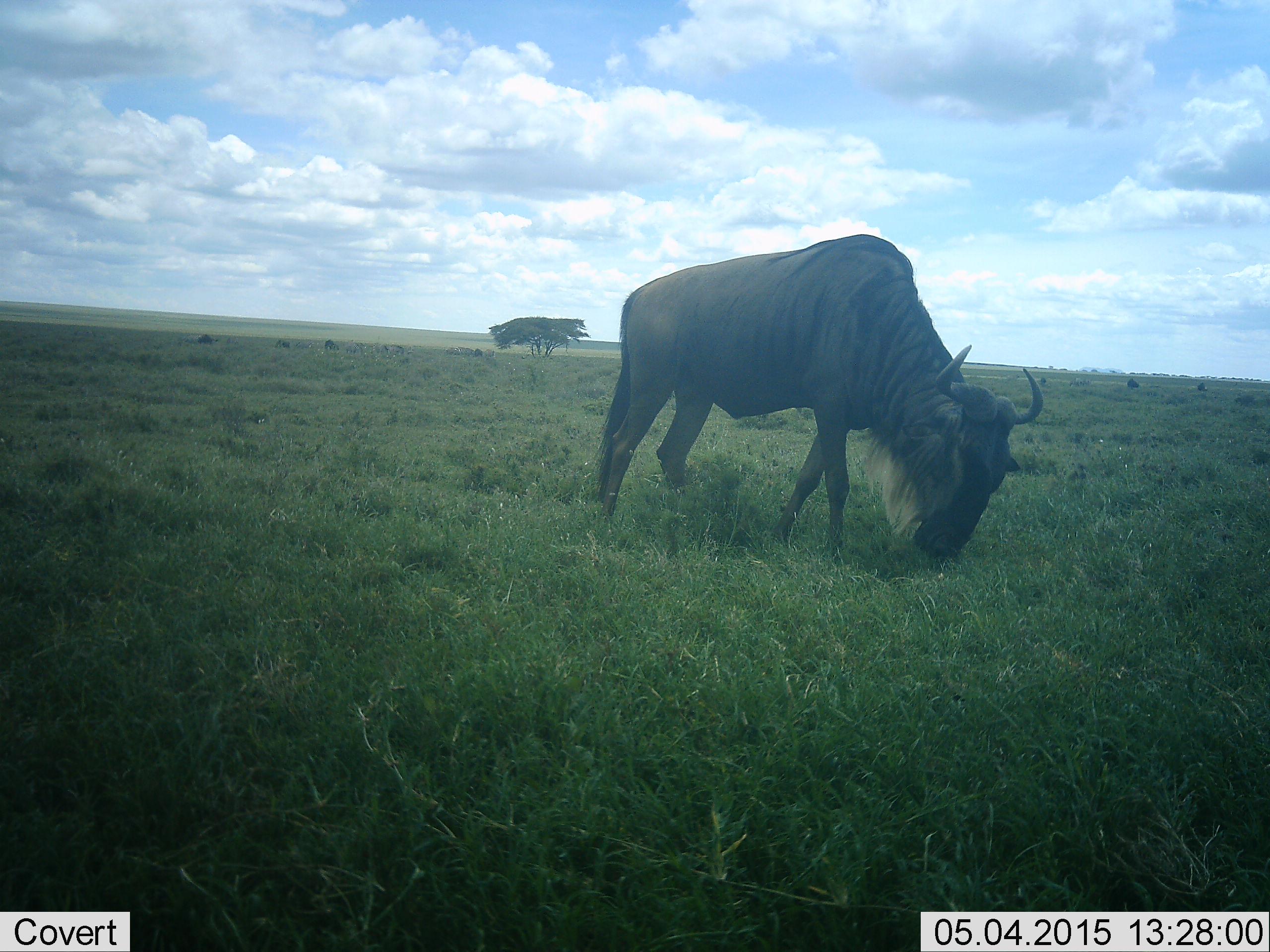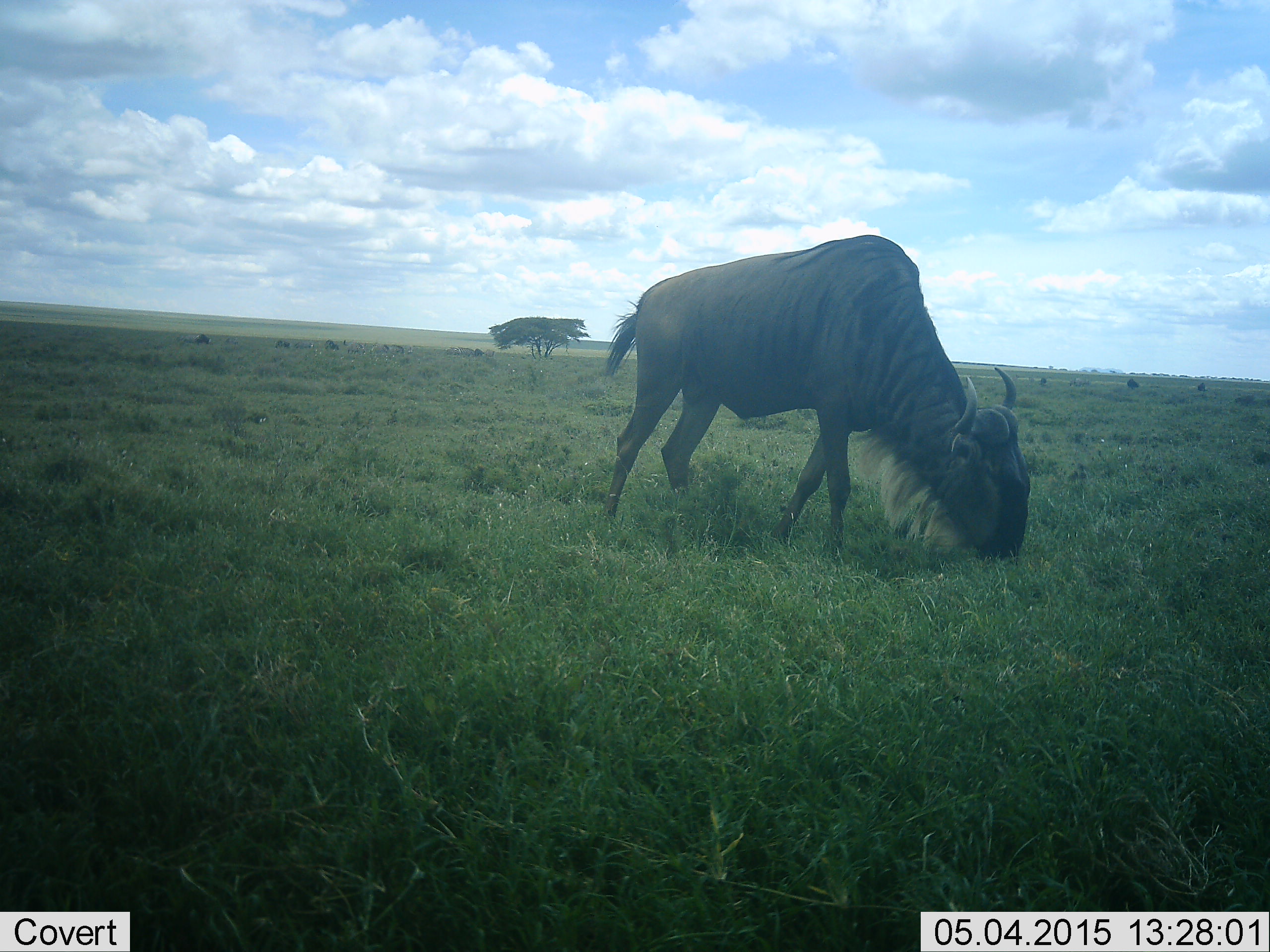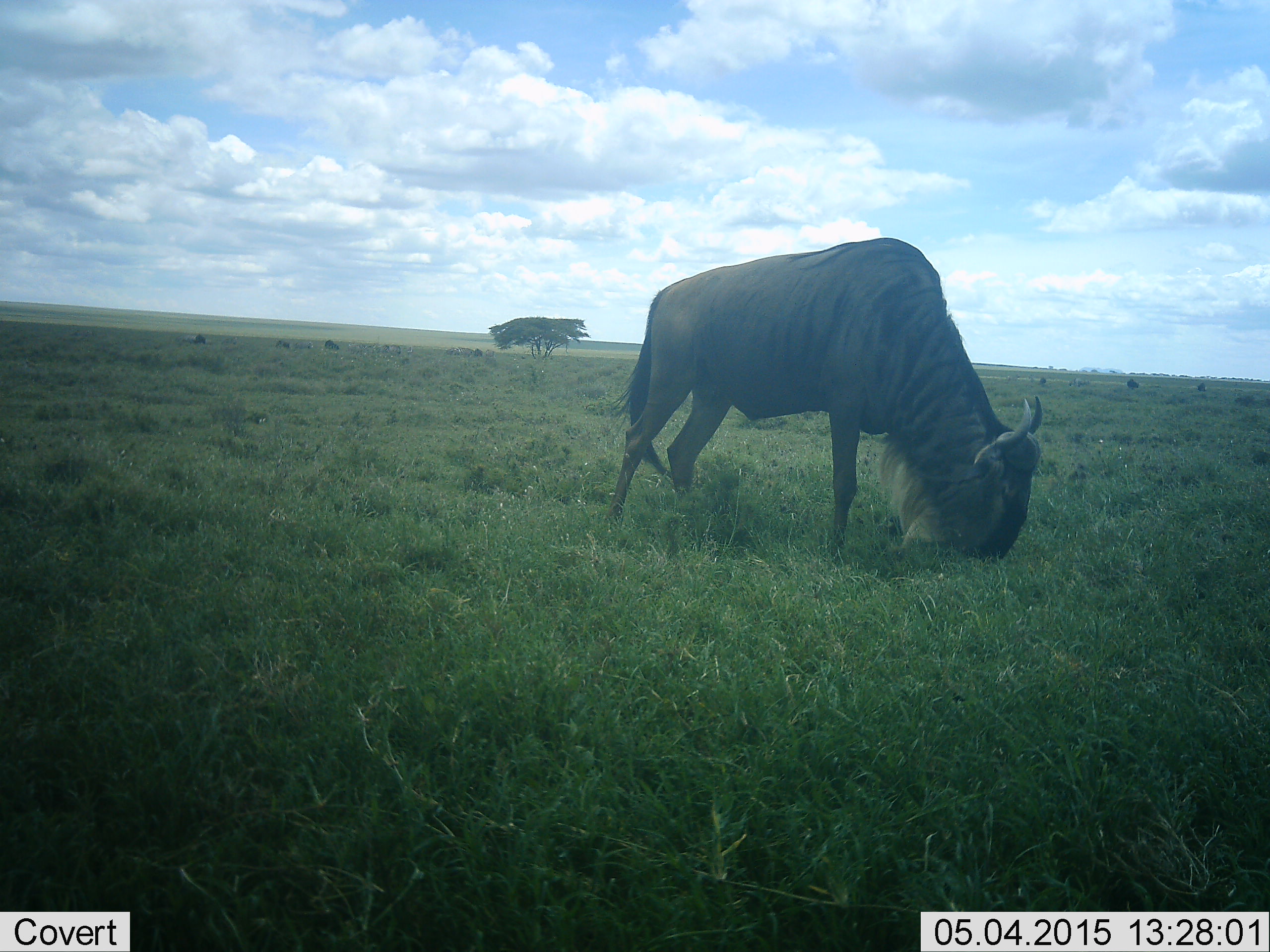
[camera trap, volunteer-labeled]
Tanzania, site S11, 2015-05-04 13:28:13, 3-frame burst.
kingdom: Animalia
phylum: Chordata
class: Mammalia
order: Artiodactyla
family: Bovidae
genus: Connochaetes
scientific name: Connochaetes taurinus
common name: blue wildebeest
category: wildebeest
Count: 1.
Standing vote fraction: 30%.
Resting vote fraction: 0%.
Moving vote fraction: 0%.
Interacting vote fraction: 0%.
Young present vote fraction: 0%.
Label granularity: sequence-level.